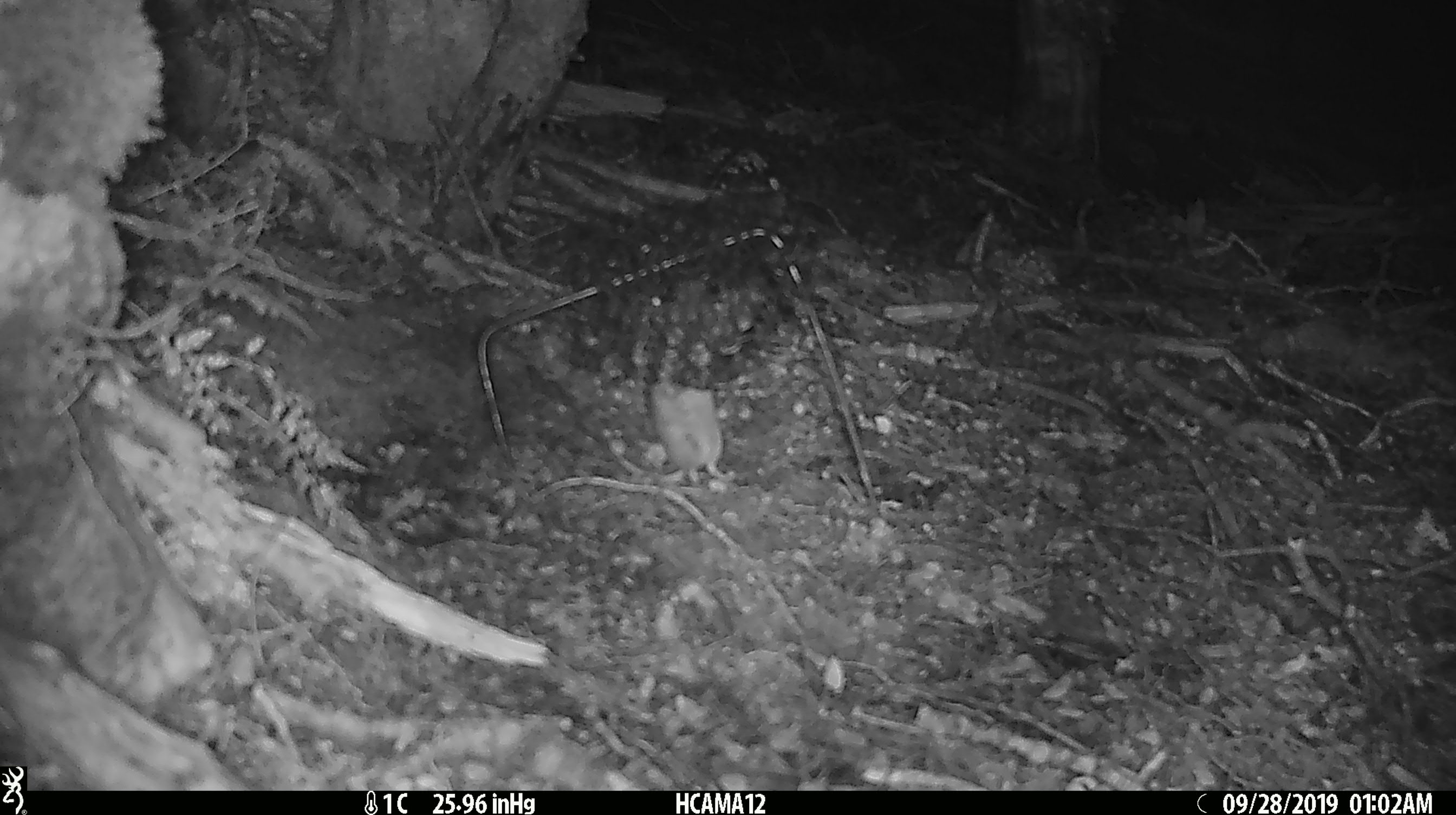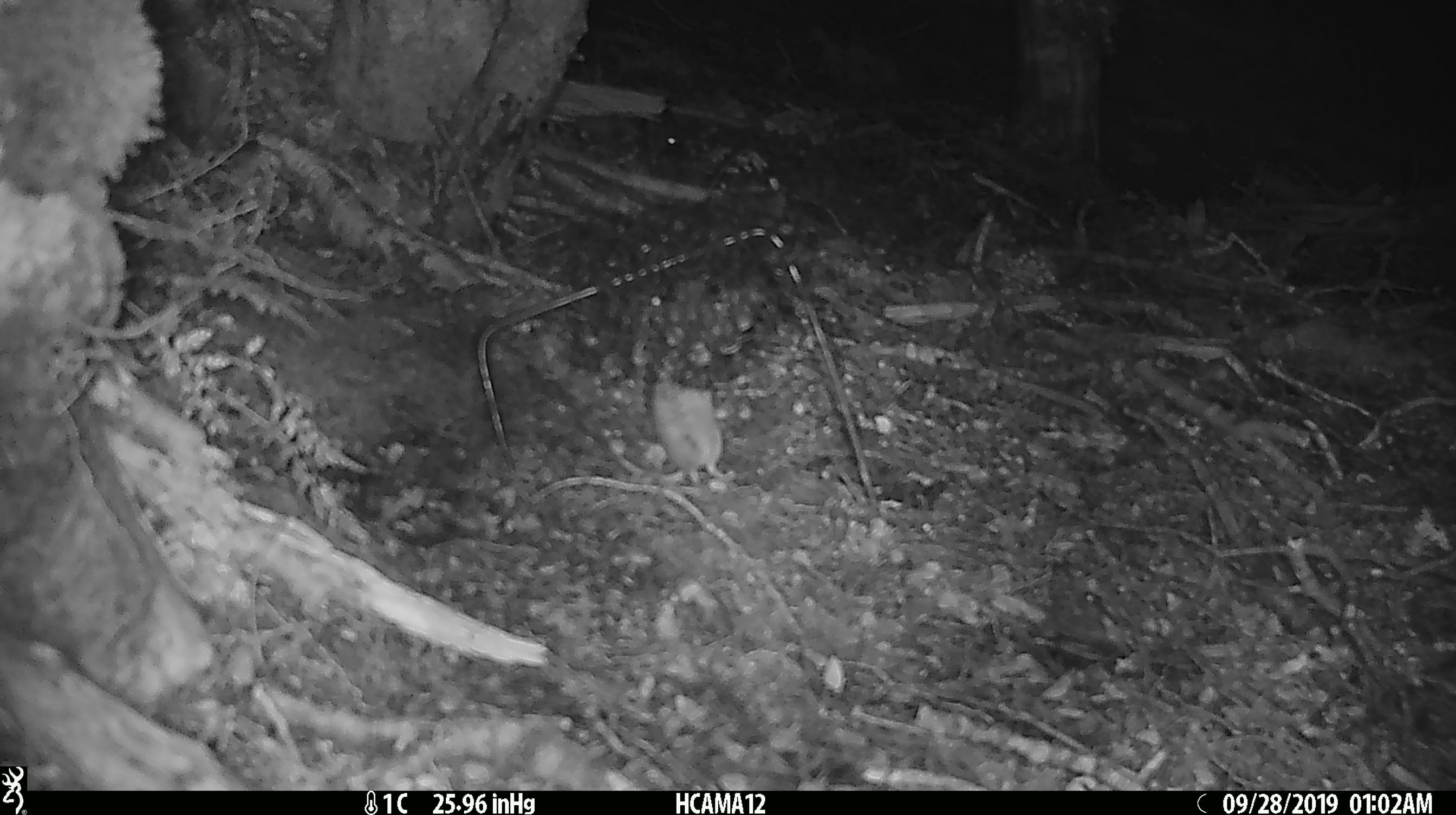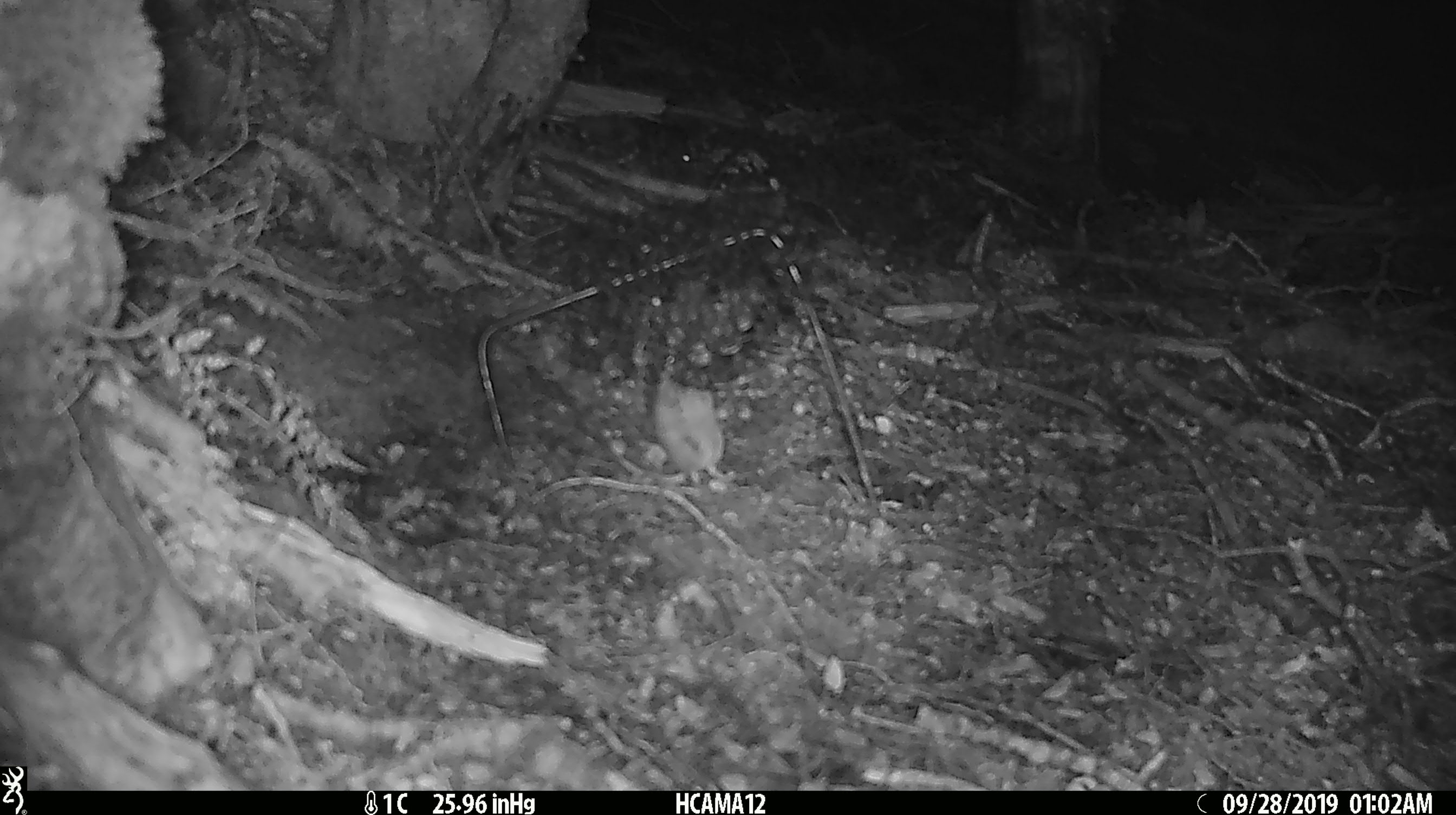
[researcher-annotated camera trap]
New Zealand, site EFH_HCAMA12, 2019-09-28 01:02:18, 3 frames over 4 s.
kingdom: Animalia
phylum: Chordata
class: Mammalia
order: Rodentia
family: Muridae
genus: Mus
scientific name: Mus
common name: mouse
Mouse (Mus).